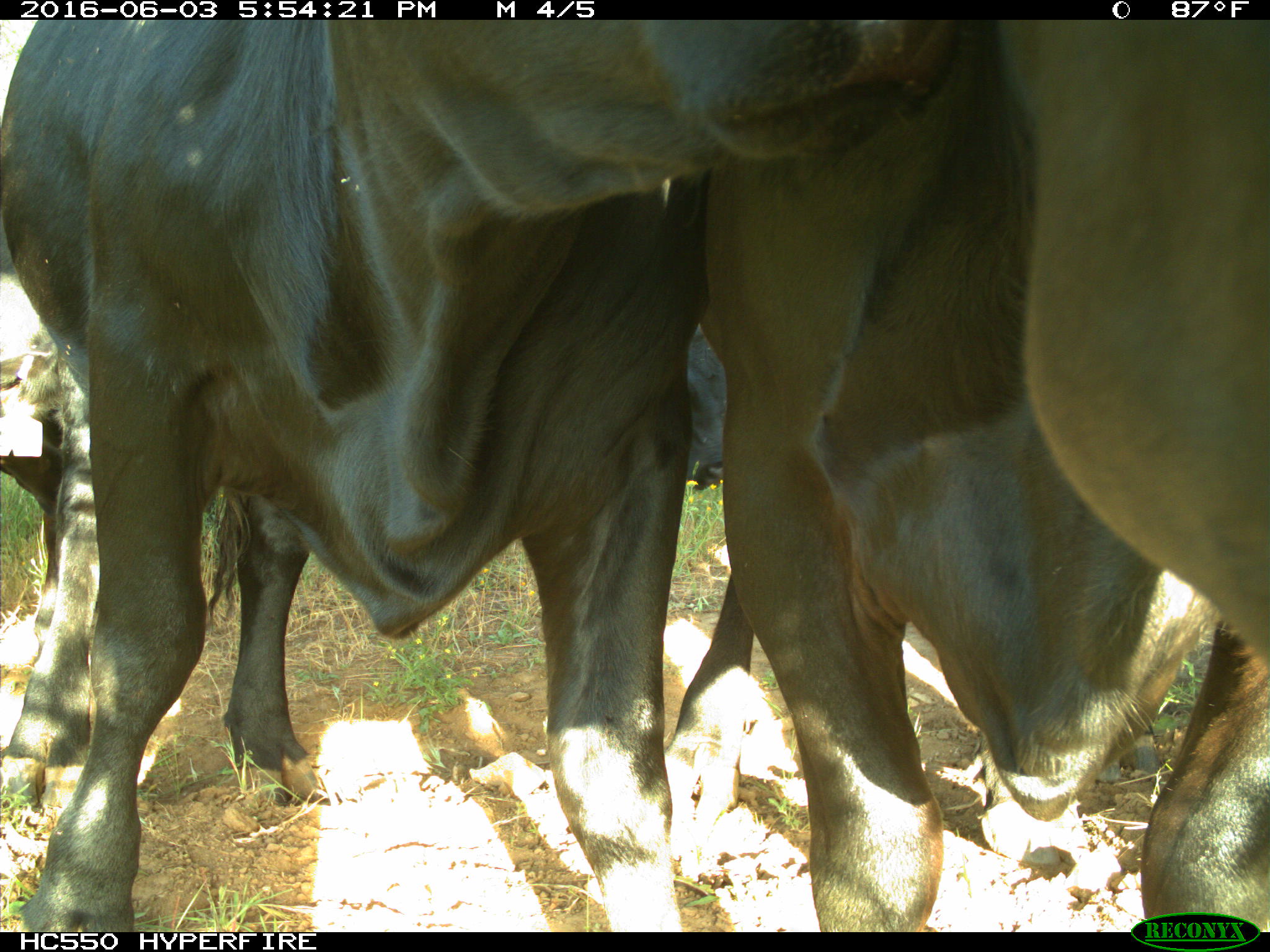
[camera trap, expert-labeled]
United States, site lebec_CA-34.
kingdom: Animalia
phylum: Chordata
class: Mammalia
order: Artiodactyla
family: Bovidae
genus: Bos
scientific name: Bos taurus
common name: domestic cow